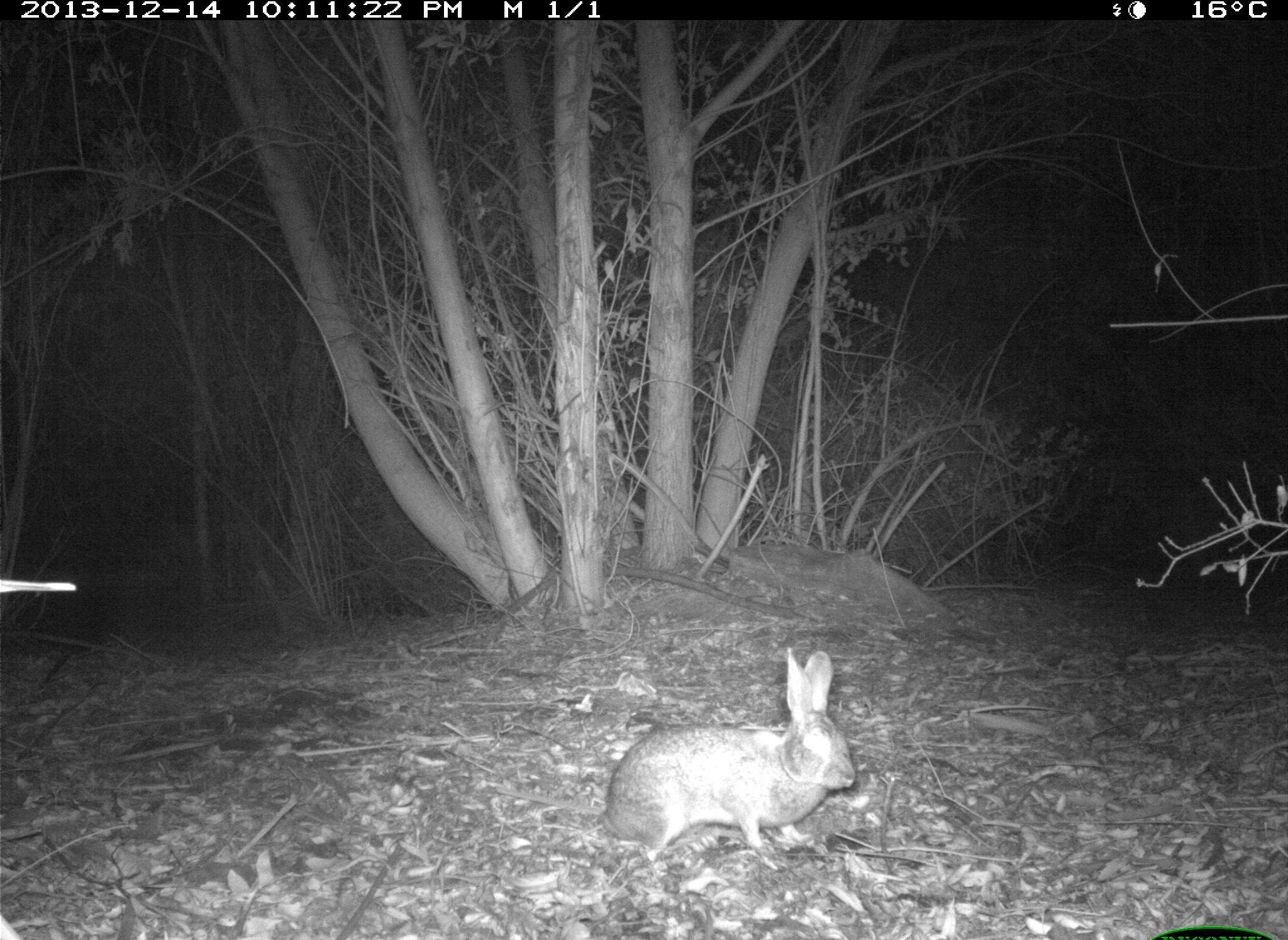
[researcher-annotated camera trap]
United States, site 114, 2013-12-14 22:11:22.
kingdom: Animalia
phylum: Chordata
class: Mammalia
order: Lagomorpha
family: Leporidae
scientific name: Leporidae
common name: rabbits and hares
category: rabbit